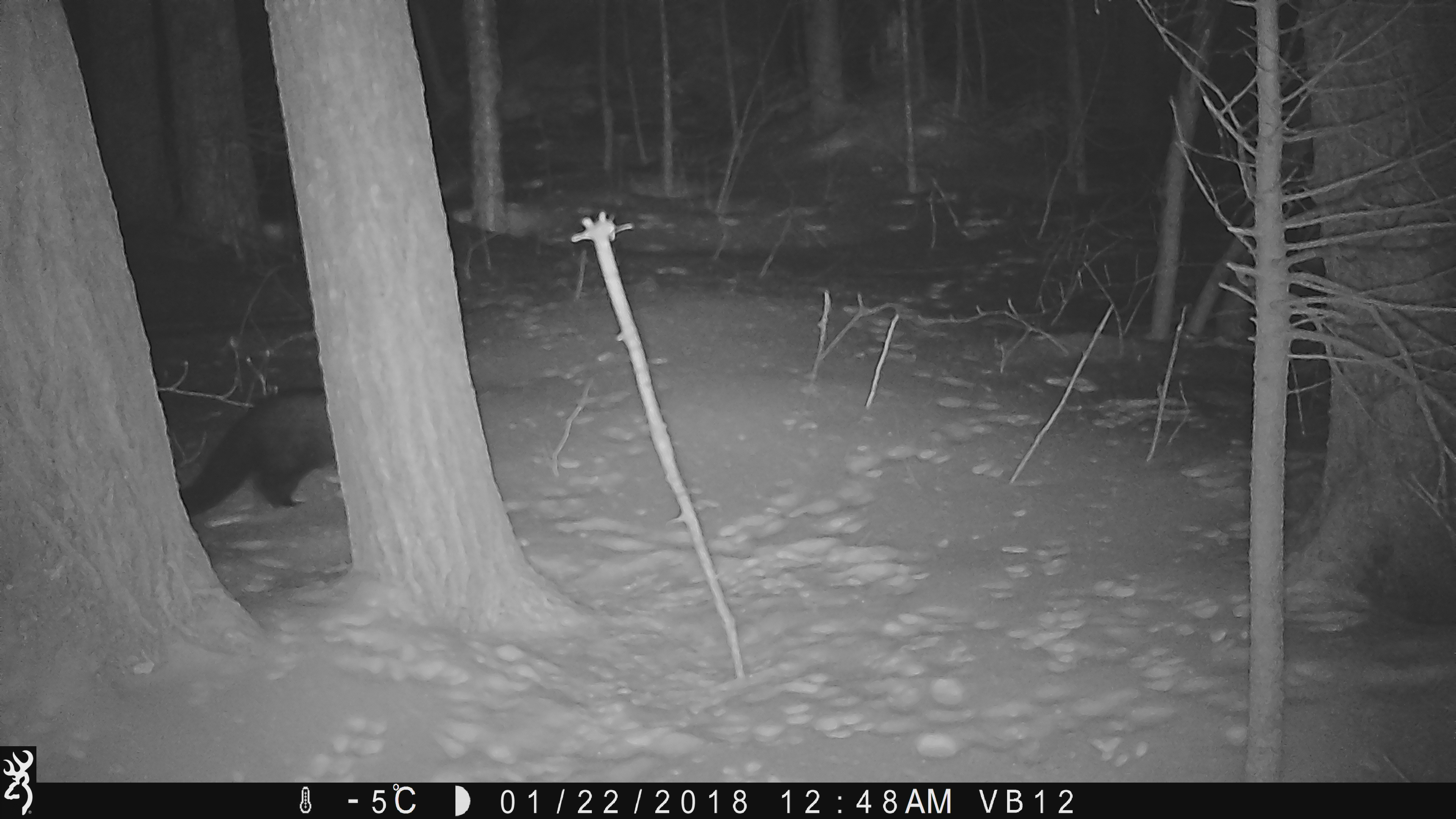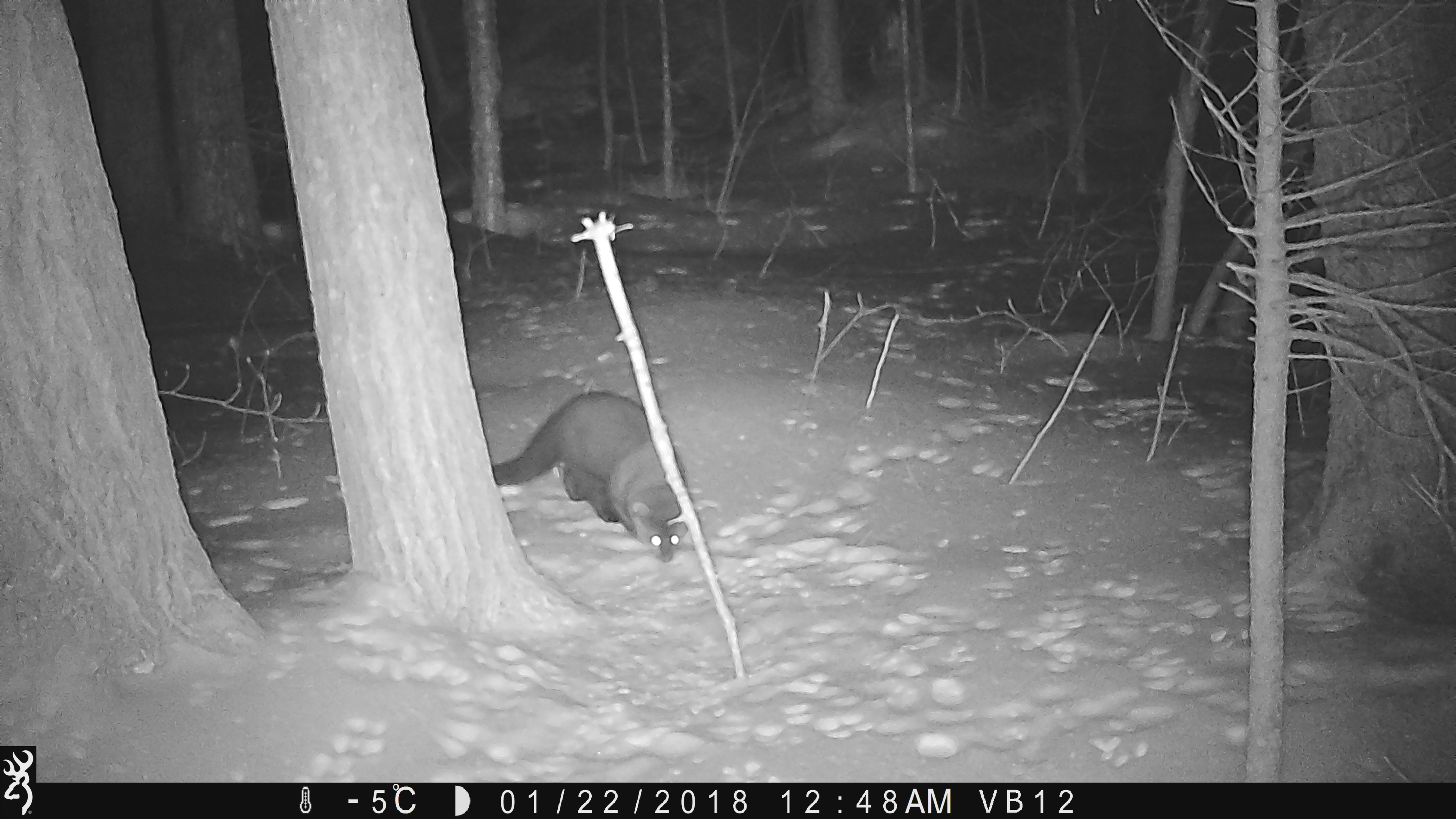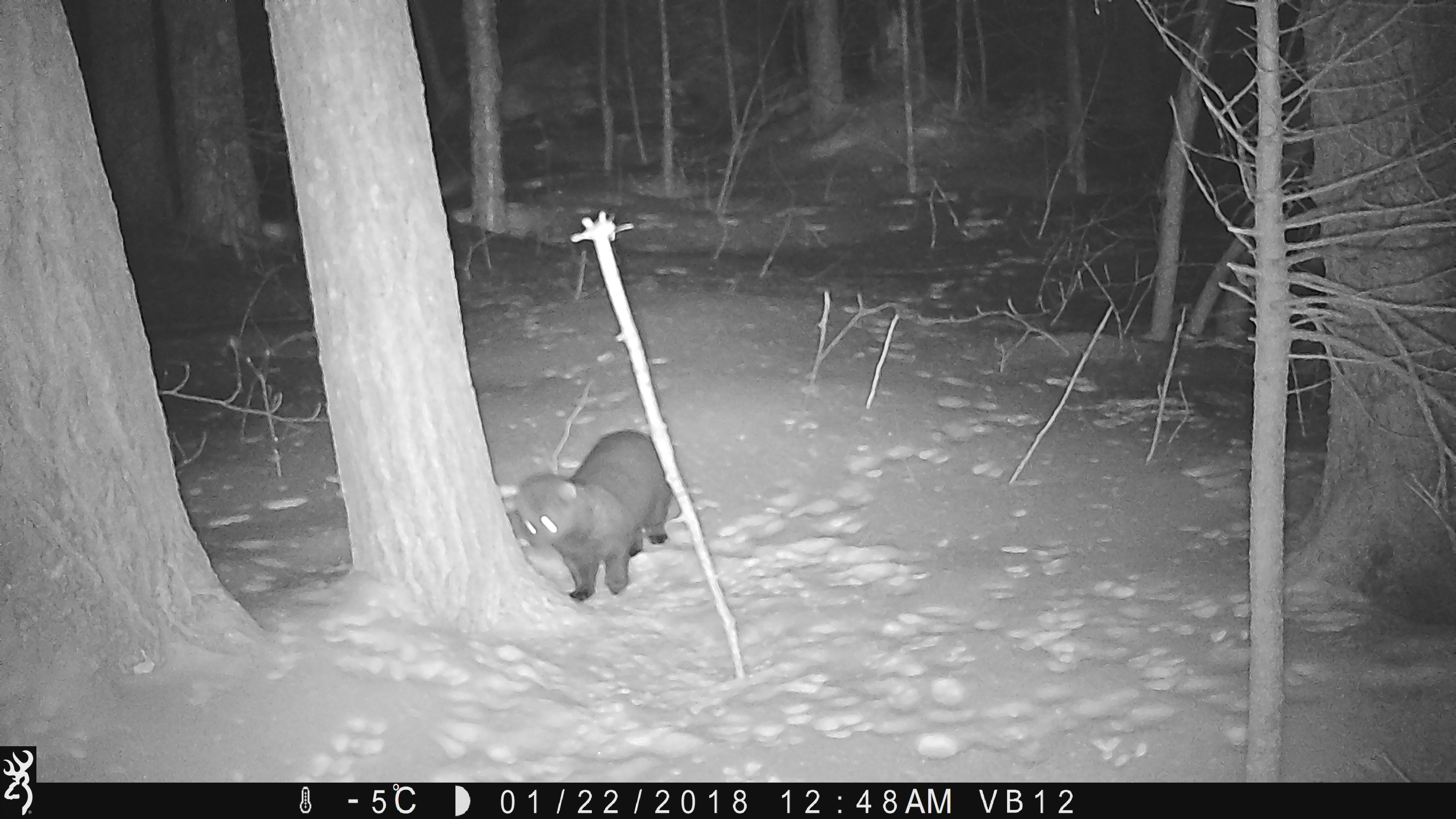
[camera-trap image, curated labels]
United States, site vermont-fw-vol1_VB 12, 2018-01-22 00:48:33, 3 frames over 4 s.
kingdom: Animalia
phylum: Chordata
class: Mammalia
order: Carnivora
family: Mustelidae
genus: Pekania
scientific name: Pekania pennanti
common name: fisher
Fisher (Pekania pennanti).